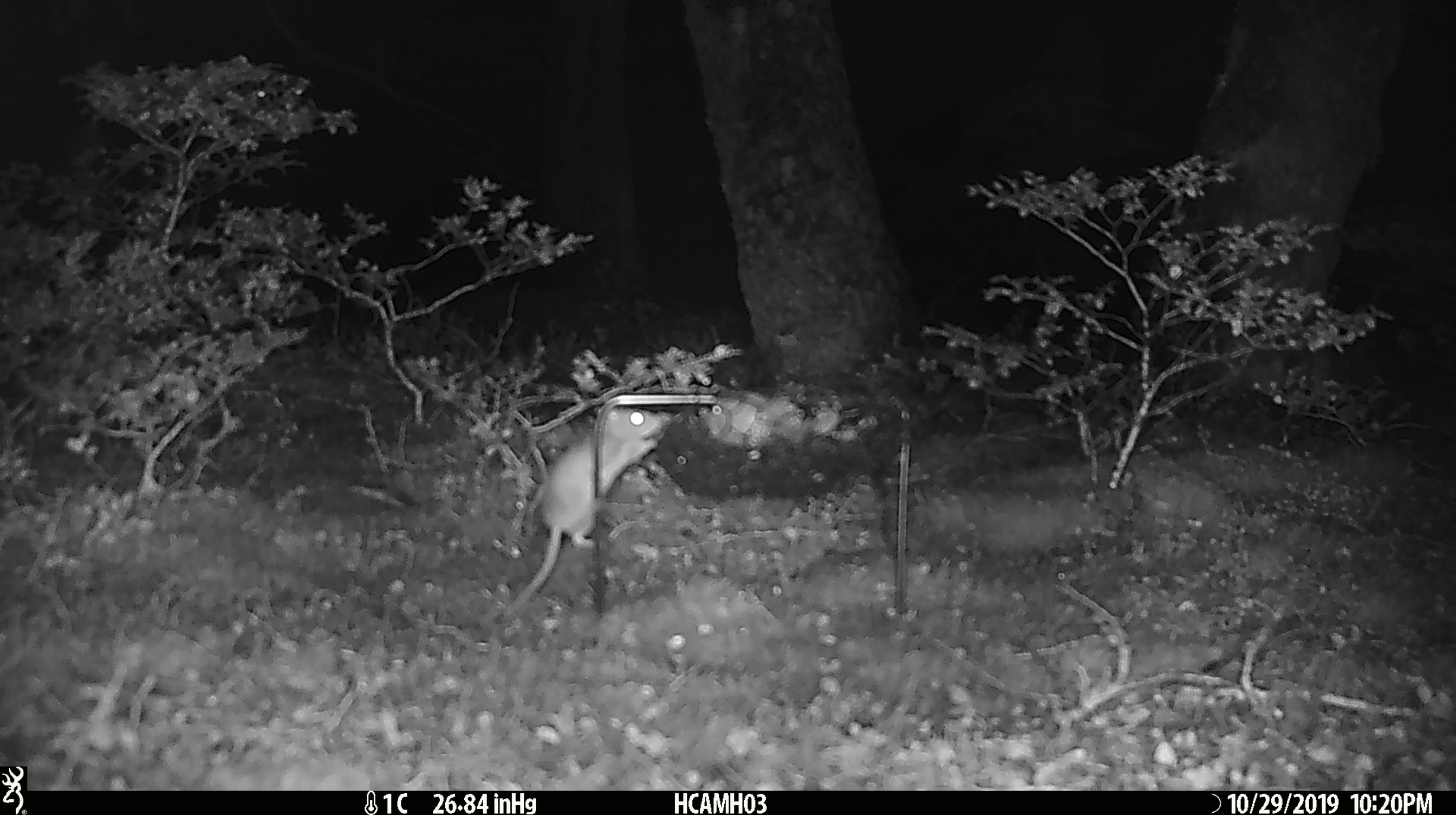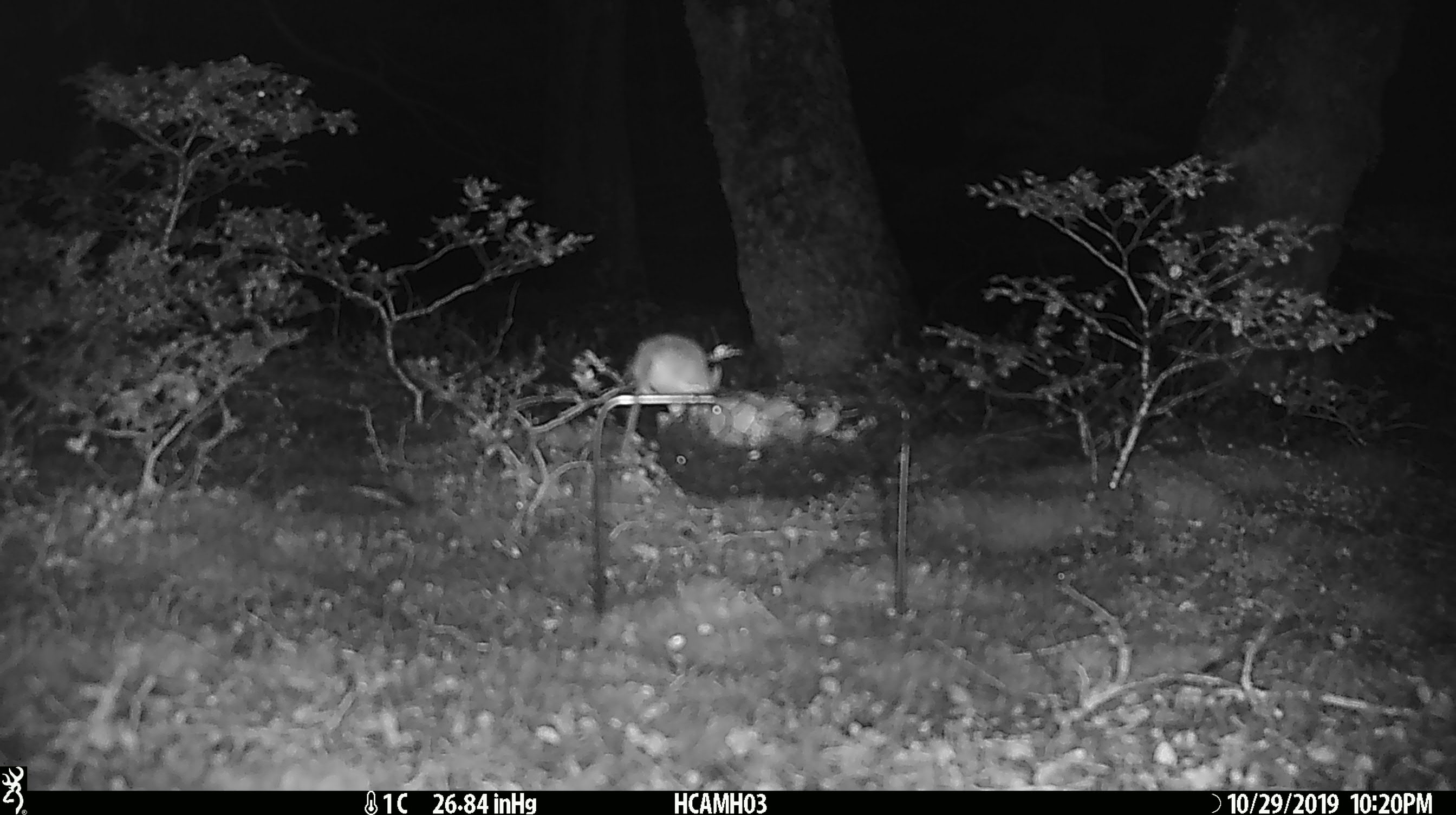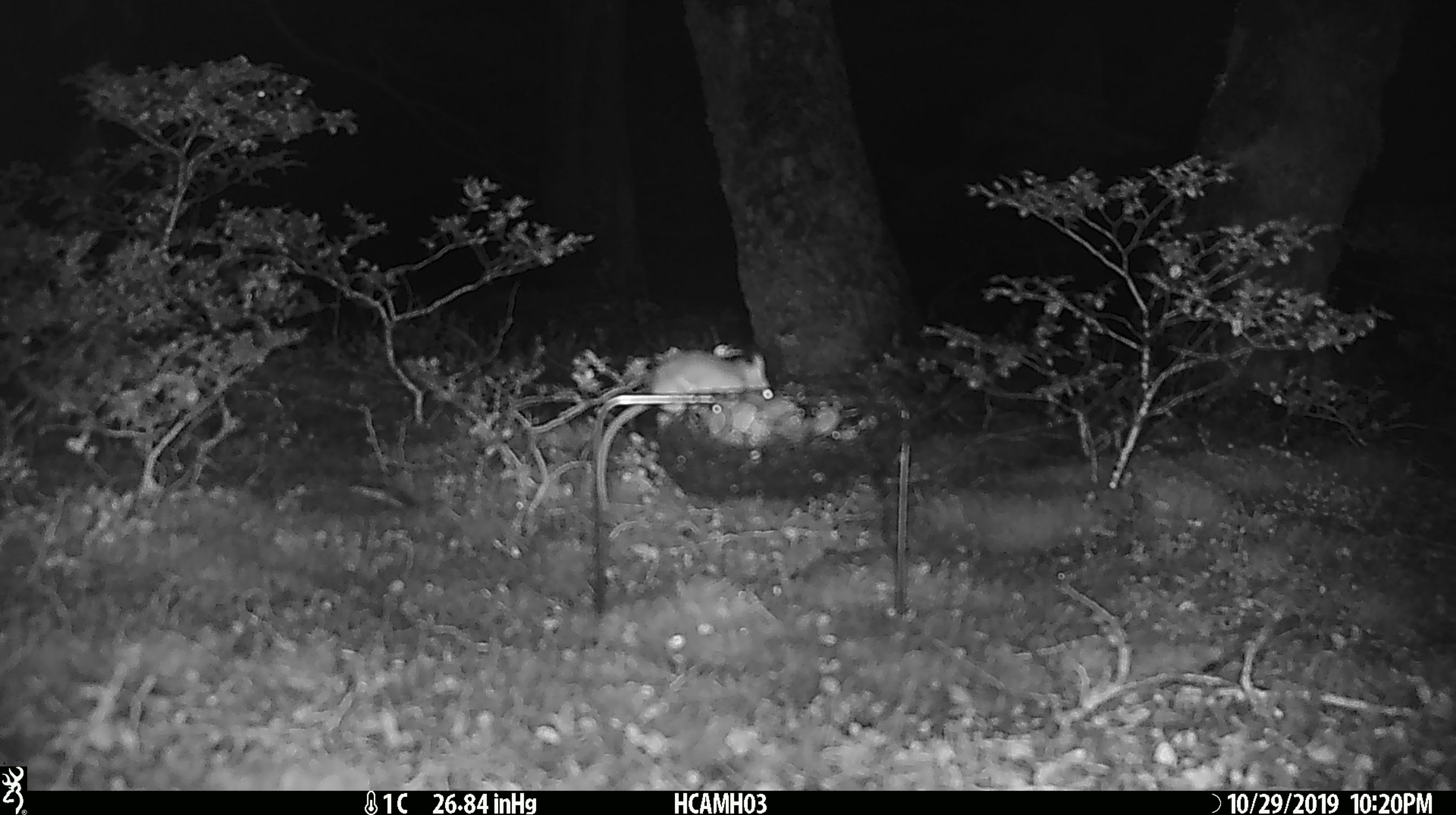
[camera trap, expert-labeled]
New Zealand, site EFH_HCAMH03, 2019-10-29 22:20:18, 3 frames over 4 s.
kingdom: Animalia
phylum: Chordata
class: Mammalia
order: Rodentia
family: Muridae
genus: Mus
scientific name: Mus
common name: mouse